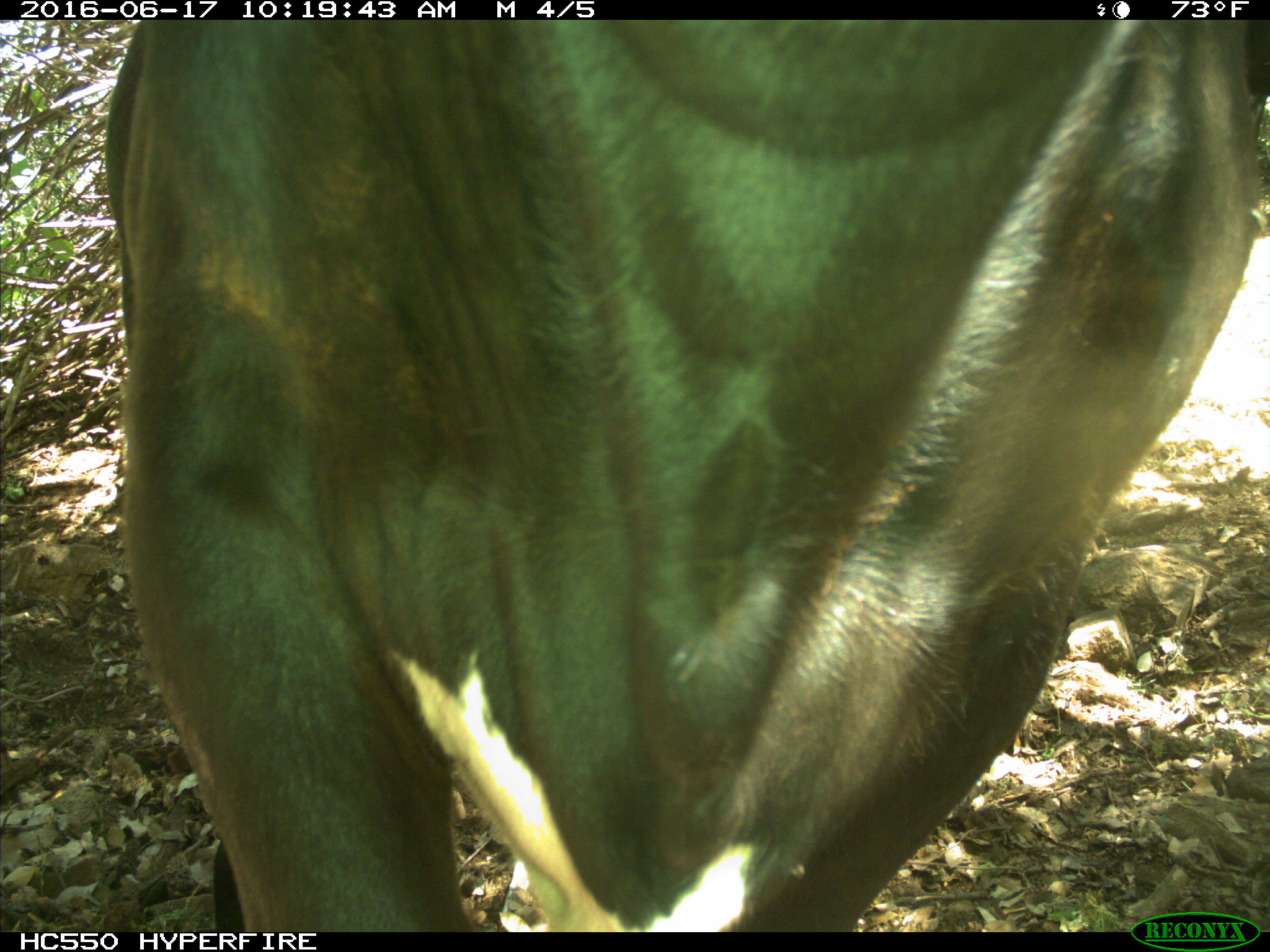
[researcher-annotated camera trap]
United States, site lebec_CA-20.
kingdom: Animalia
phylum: Chordata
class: Mammalia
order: Artiodactyla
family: Bovidae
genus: Bos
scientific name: Bos taurus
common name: domestic cow